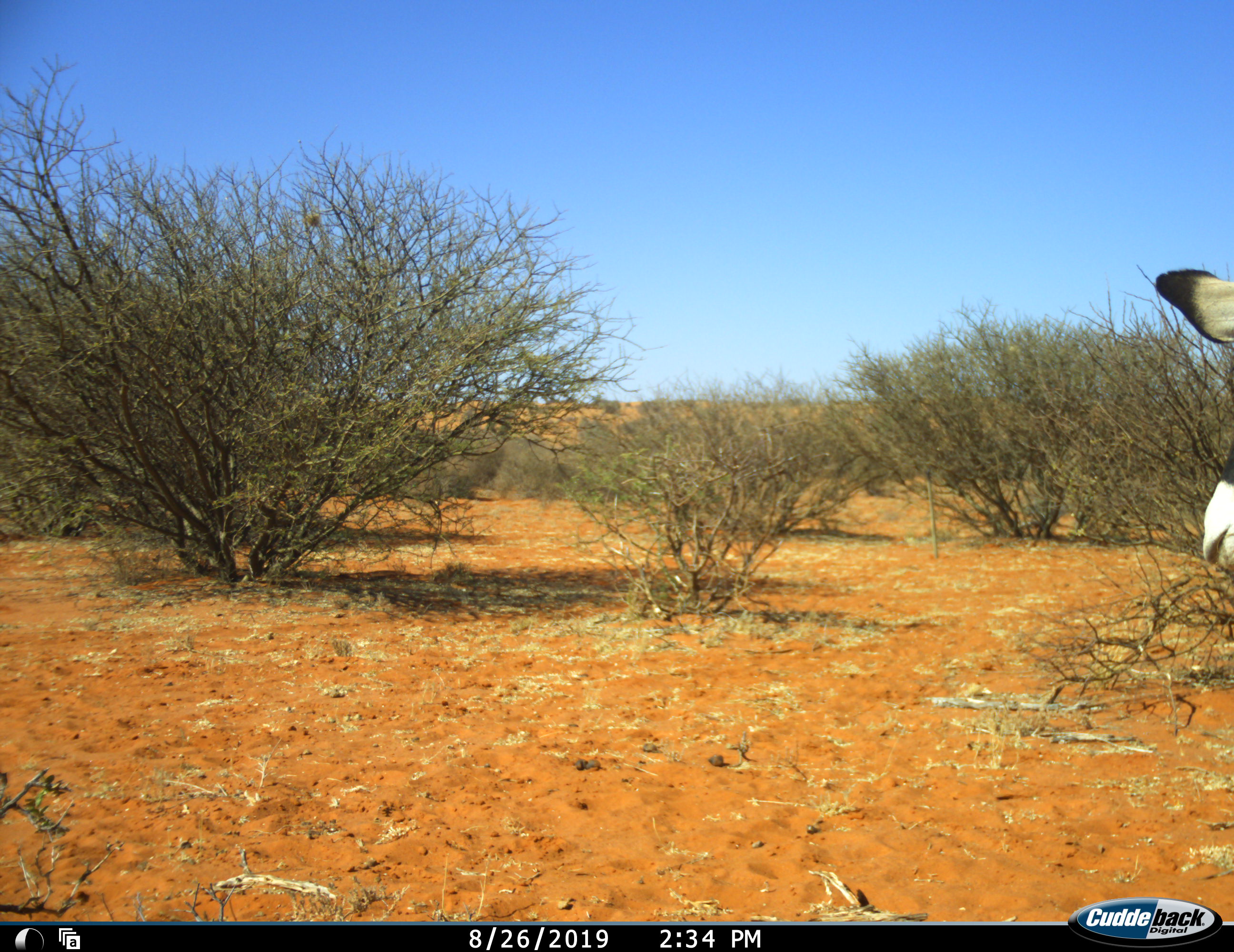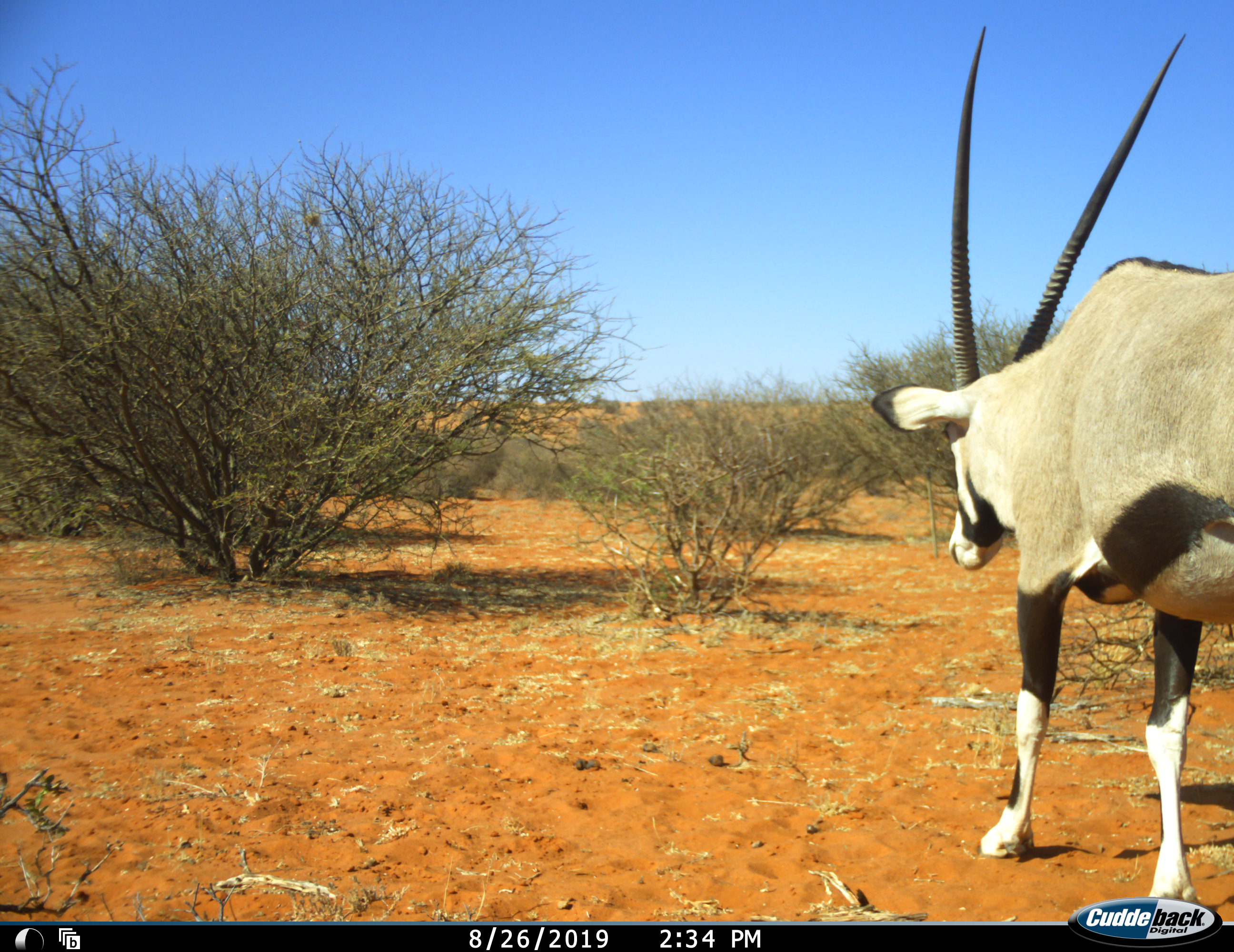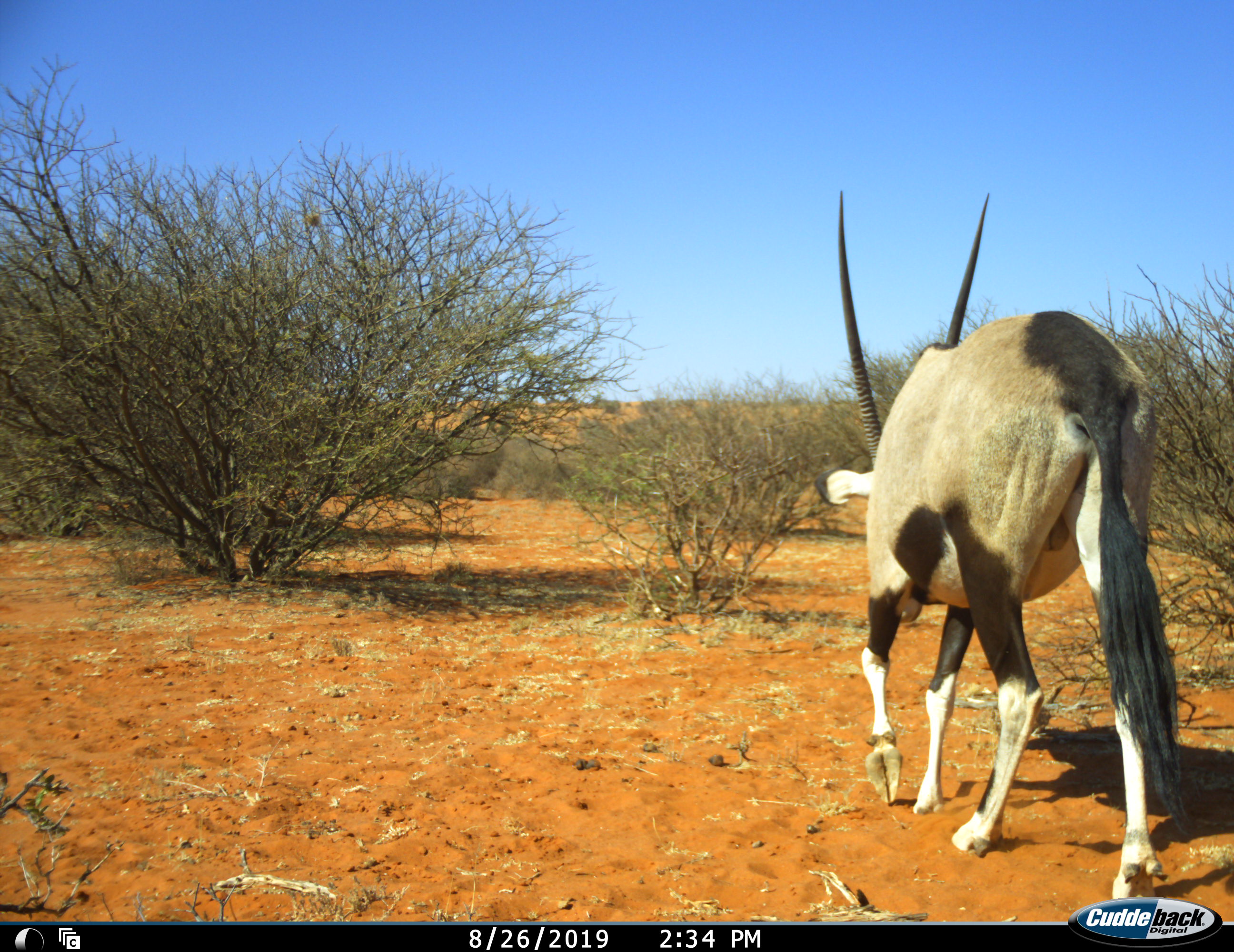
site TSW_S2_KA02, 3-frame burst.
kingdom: Animalia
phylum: Chordata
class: Mammalia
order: Artiodactyla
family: Bovidae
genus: Oryx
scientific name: Oryx gazella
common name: gemsbok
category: oryx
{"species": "oryx (gemsbok) (Oryx gazella)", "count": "1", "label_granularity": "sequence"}